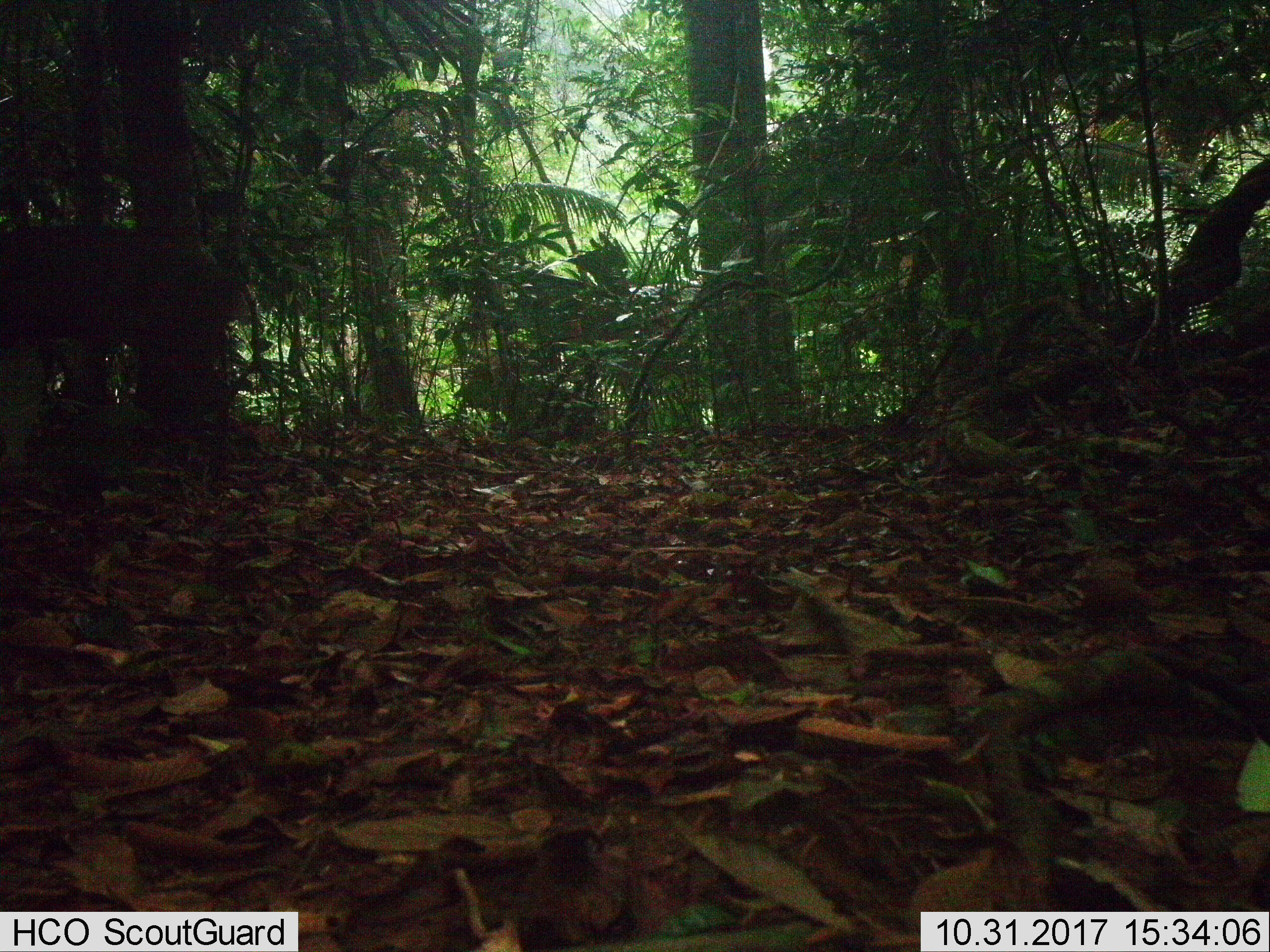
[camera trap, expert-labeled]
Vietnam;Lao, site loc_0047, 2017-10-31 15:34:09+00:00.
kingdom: Animalia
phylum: Chordata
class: Mammalia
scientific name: Mammalia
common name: mammal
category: unidentified small mammal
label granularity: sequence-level